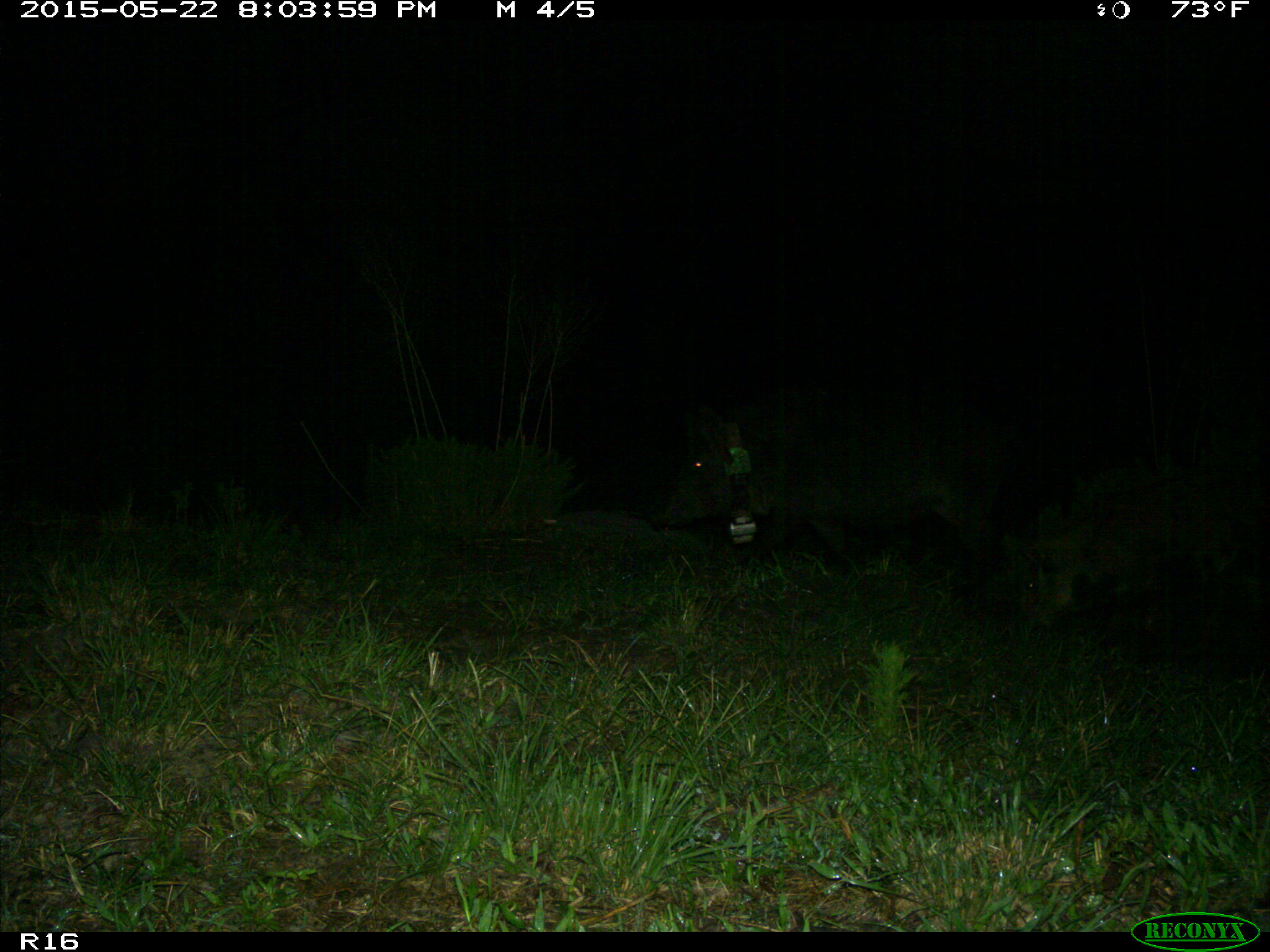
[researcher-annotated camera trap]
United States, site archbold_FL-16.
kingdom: Animalia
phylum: Chordata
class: Mammalia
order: Artiodactyla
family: Suidae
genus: Sus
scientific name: Sus scrofa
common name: wild boar